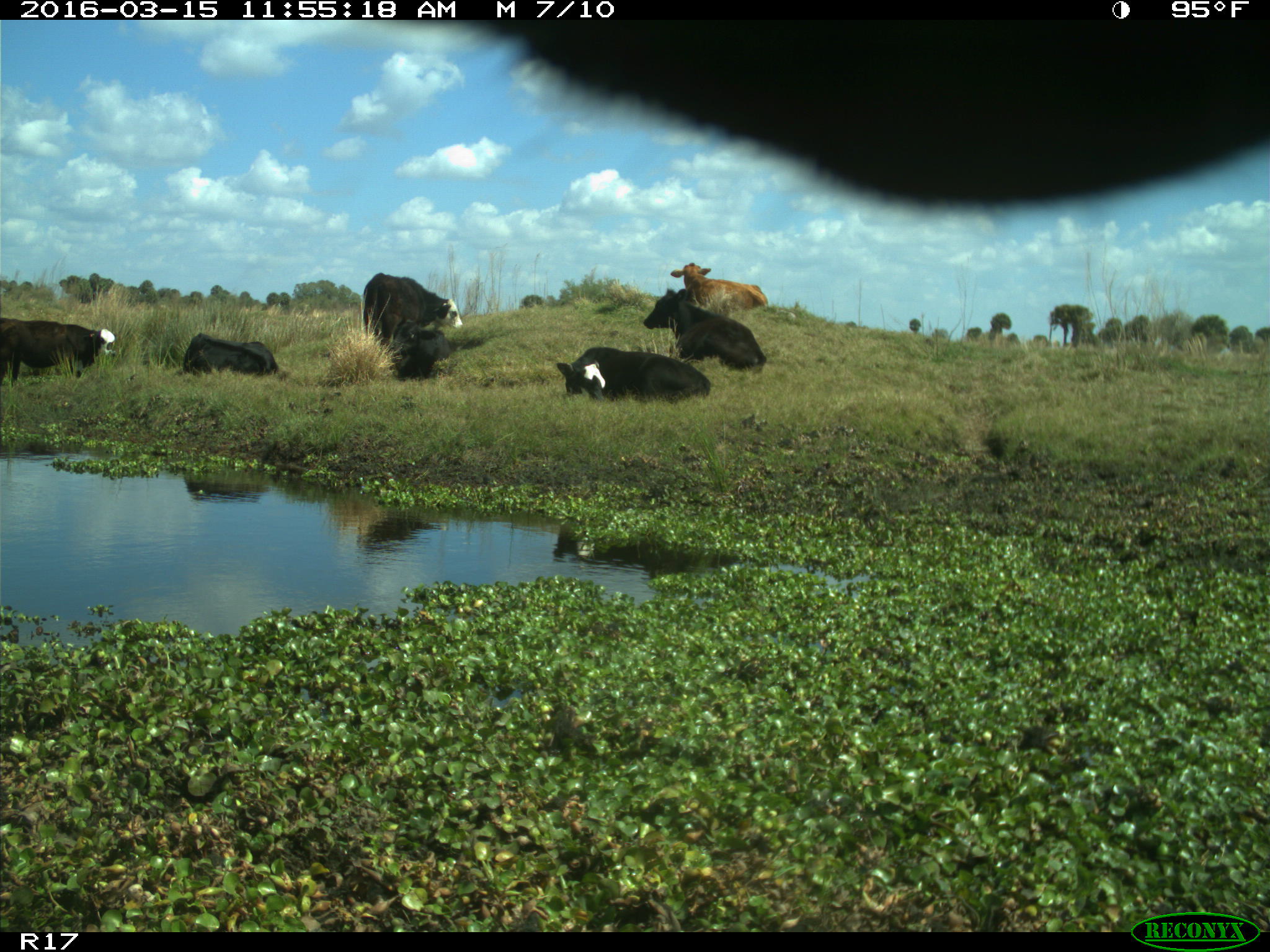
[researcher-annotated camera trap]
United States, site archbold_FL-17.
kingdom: Animalia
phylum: Chordata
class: Mammalia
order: Artiodactyla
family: Bovidae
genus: Bos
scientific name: Bos taurus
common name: domestic cow